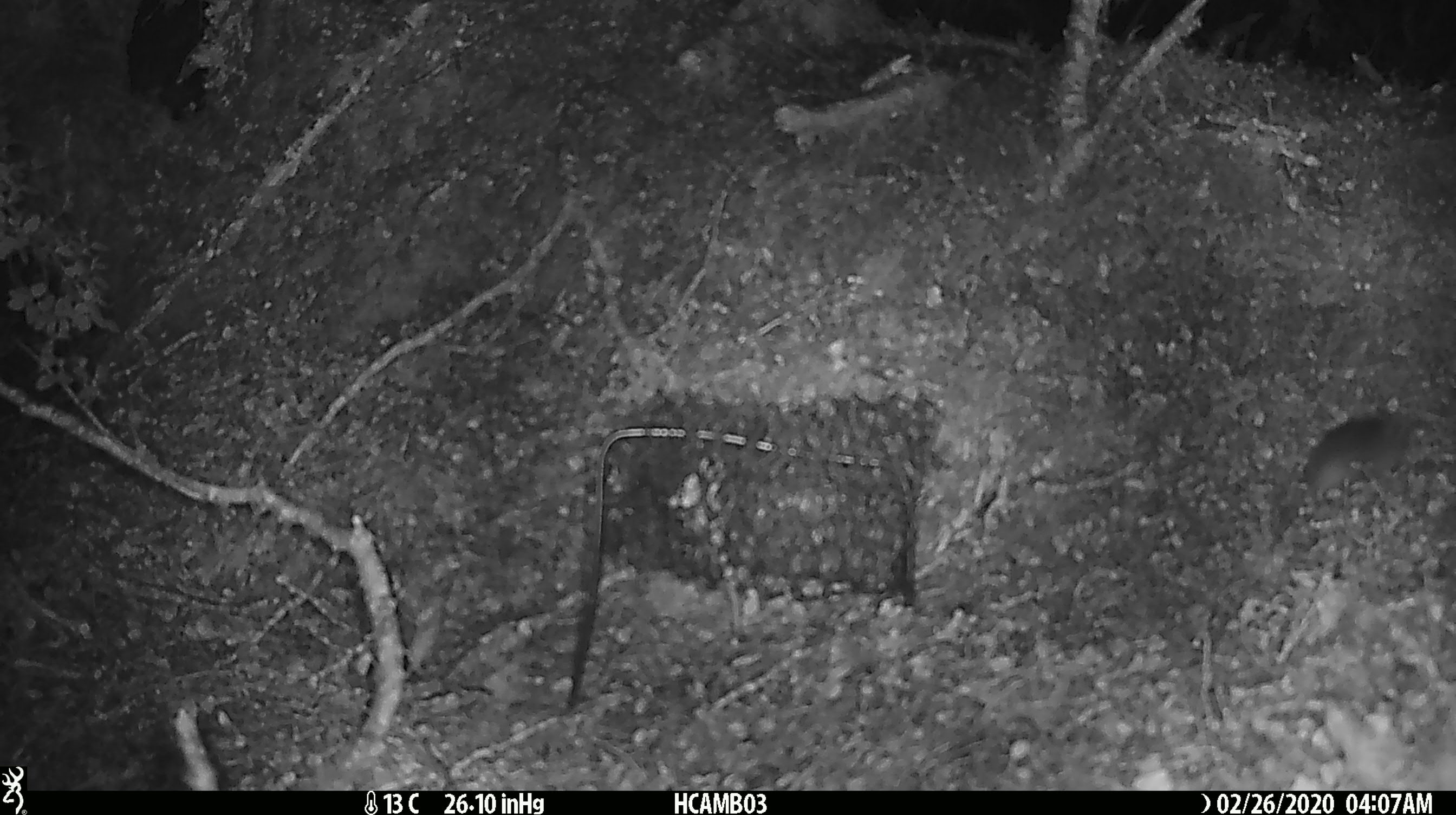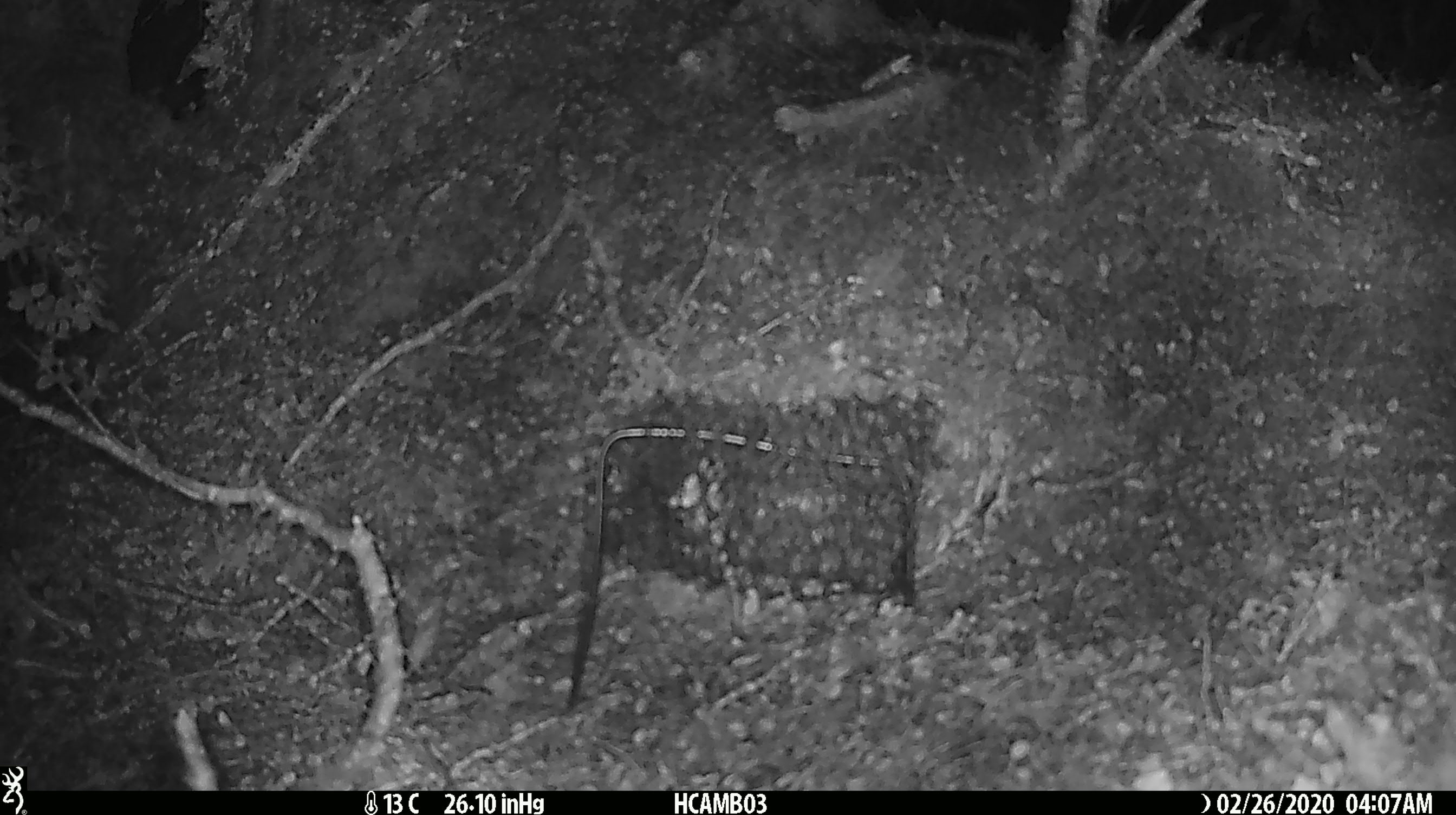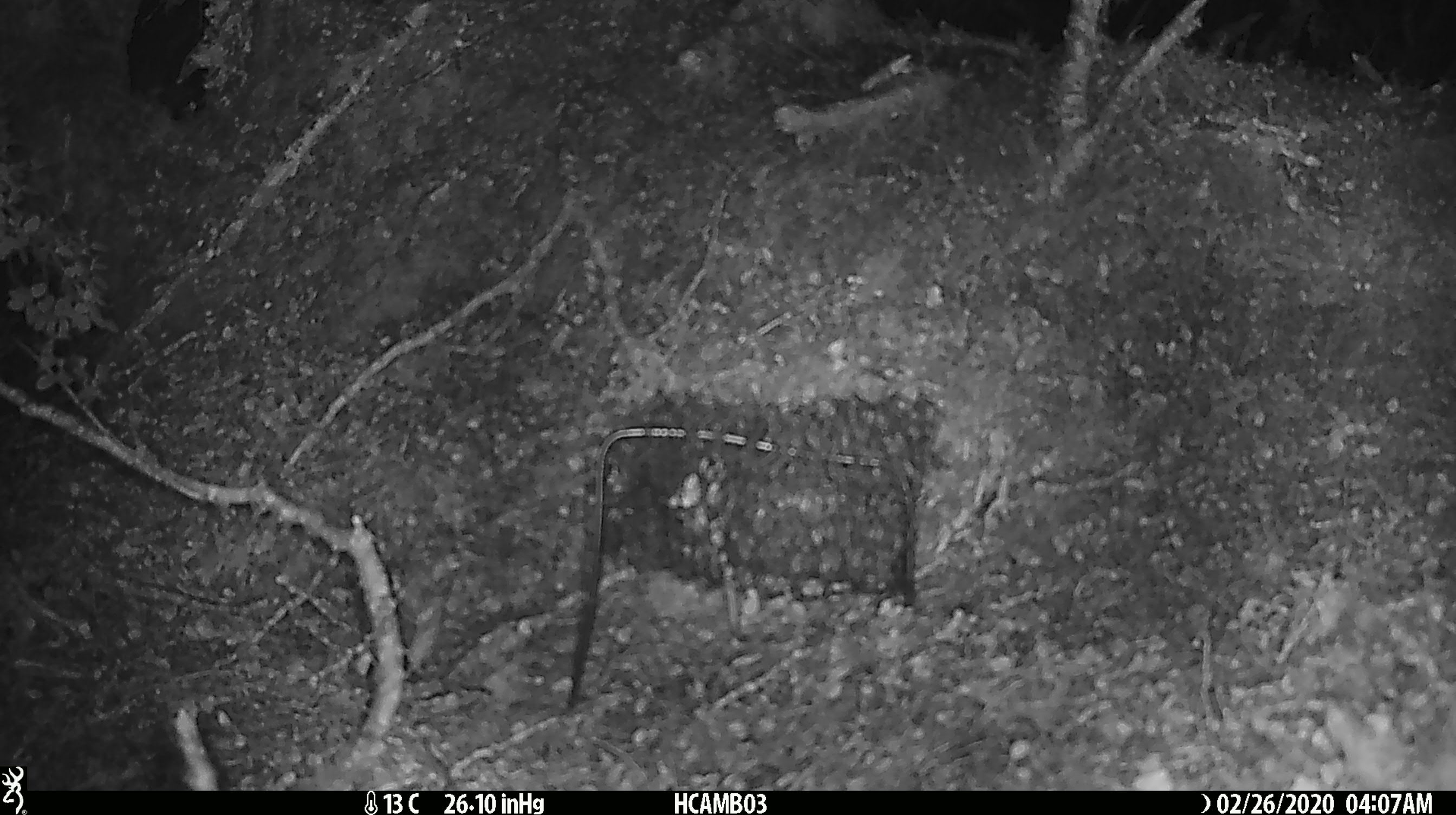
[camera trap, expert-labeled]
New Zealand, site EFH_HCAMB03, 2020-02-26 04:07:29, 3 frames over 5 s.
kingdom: Animalia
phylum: Chordata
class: Mammalia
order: Rodentia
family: Muridae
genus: Mus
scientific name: Mus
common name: mouse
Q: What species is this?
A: Mouse (Mus).